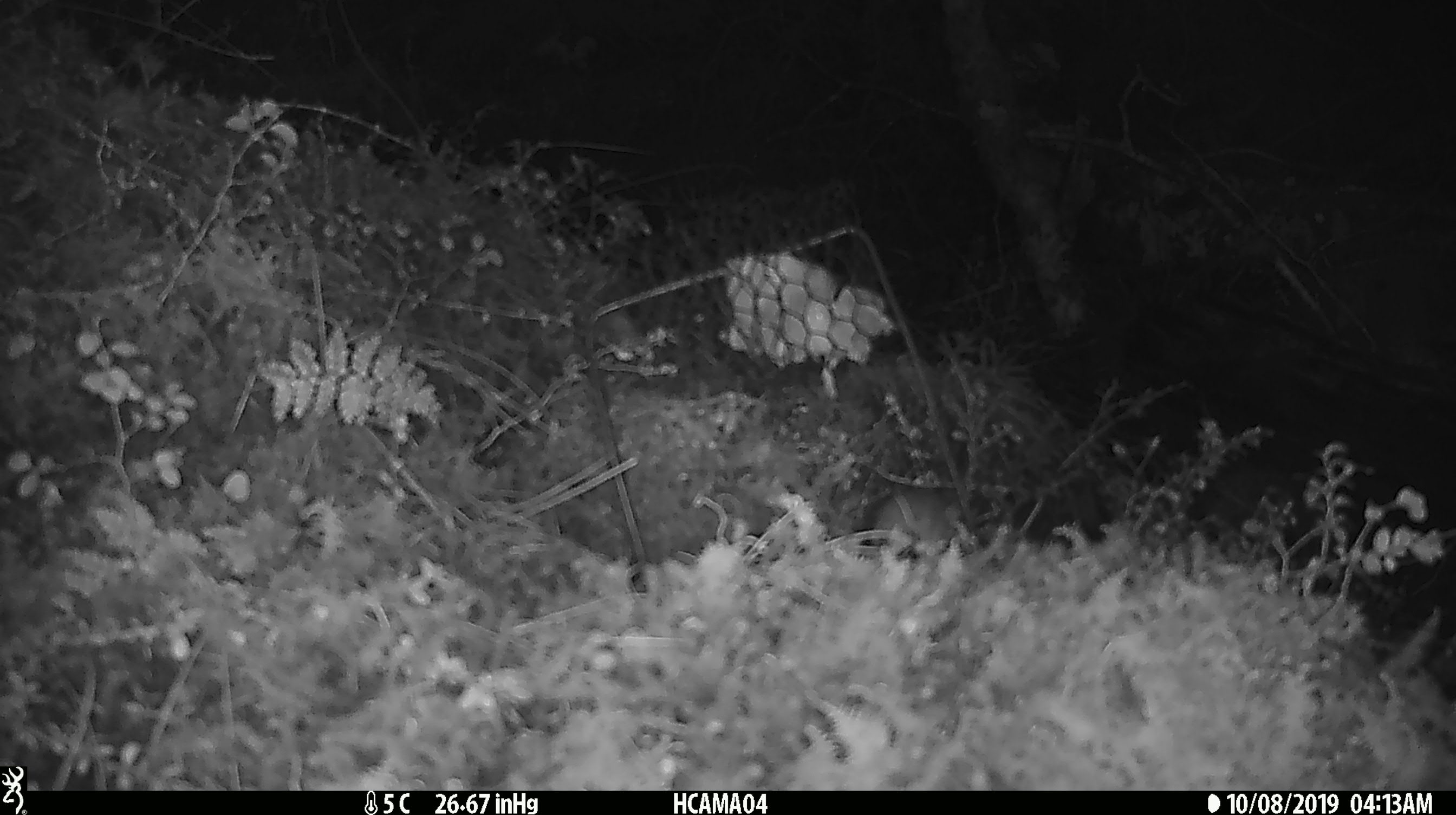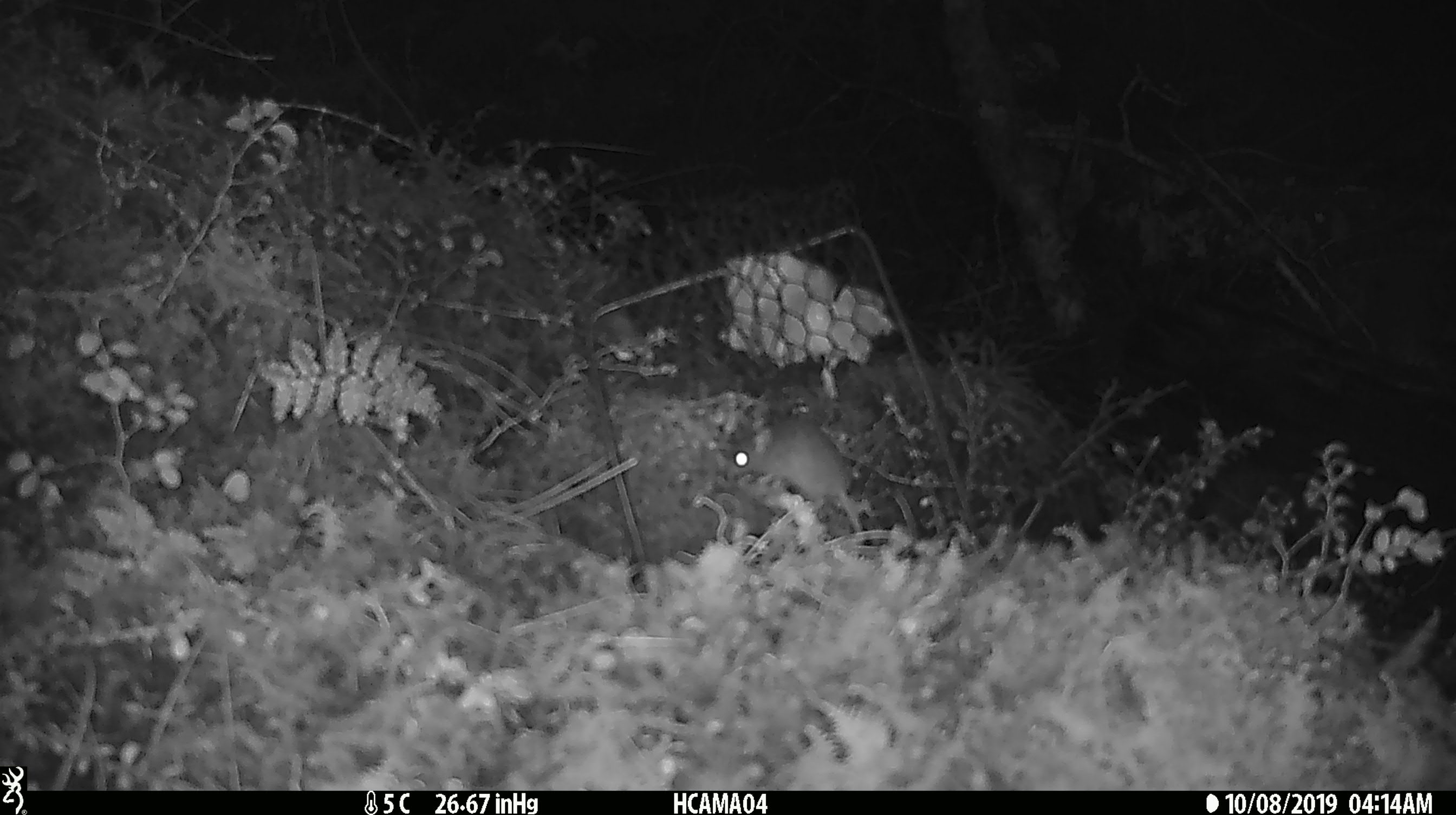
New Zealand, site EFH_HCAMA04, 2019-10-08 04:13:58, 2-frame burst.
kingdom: Animalia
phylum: Chordata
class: Mammalia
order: Rodentia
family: Muridae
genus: Mus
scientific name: Mus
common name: mouse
Mouse (Mus).